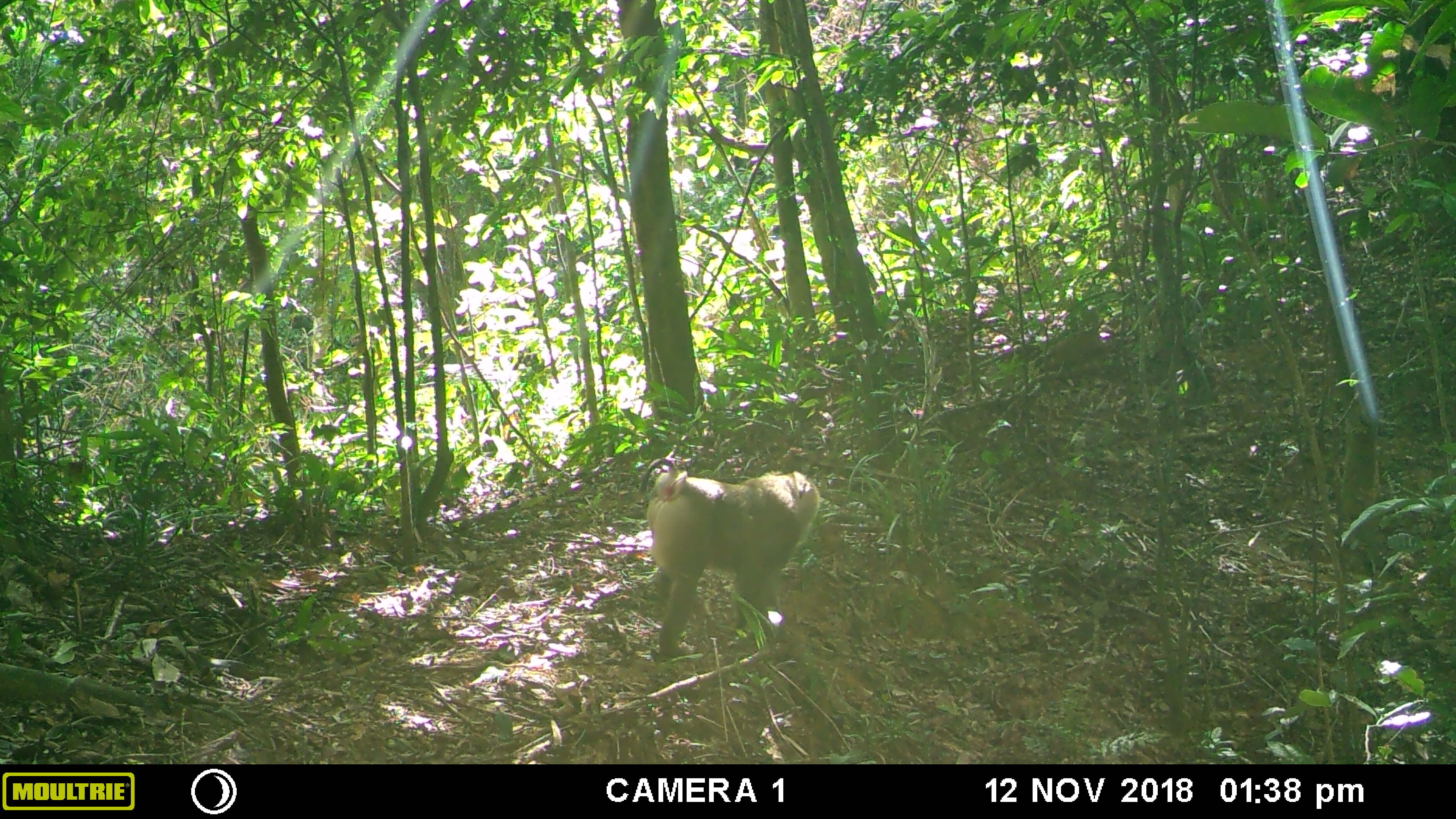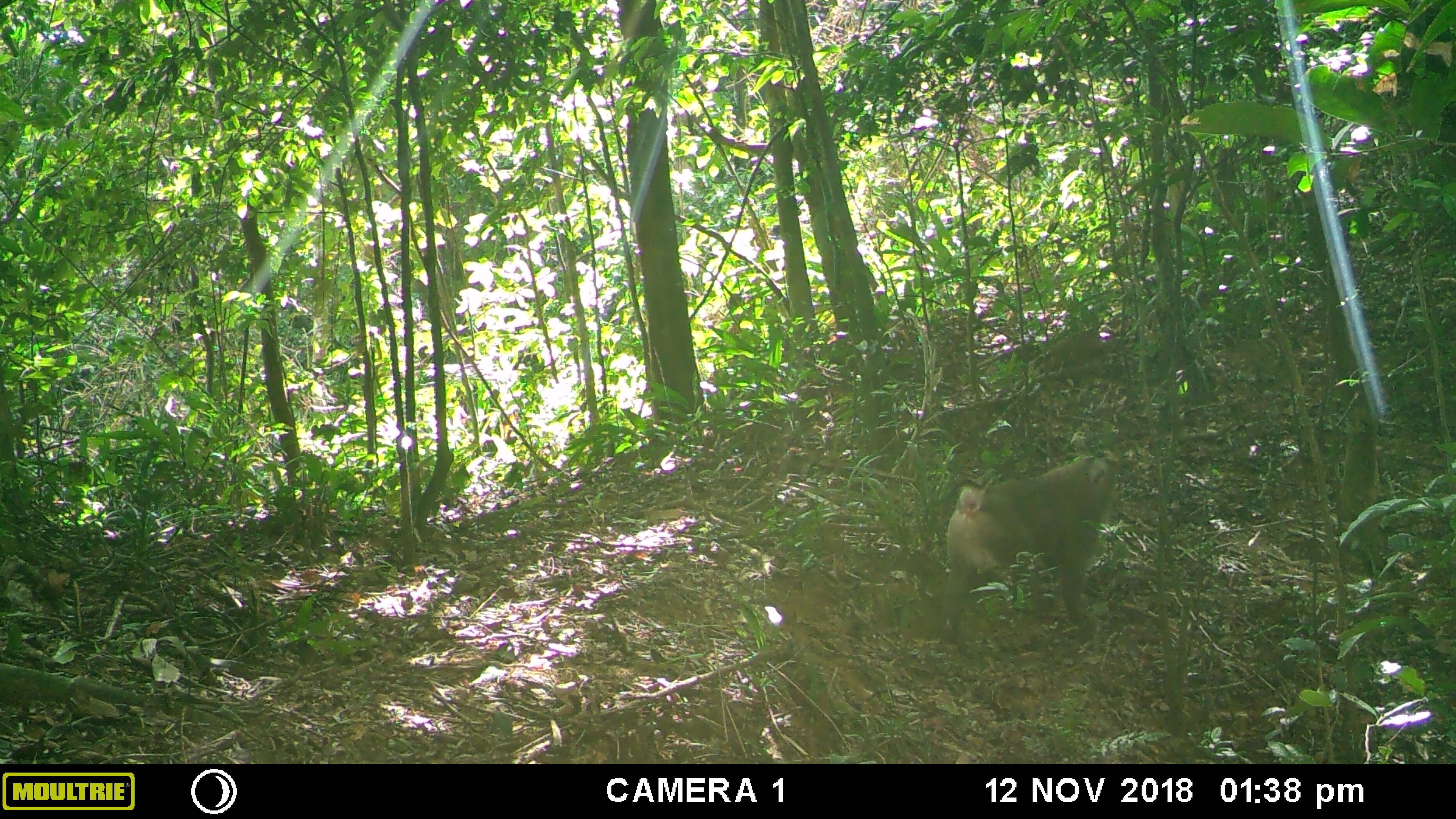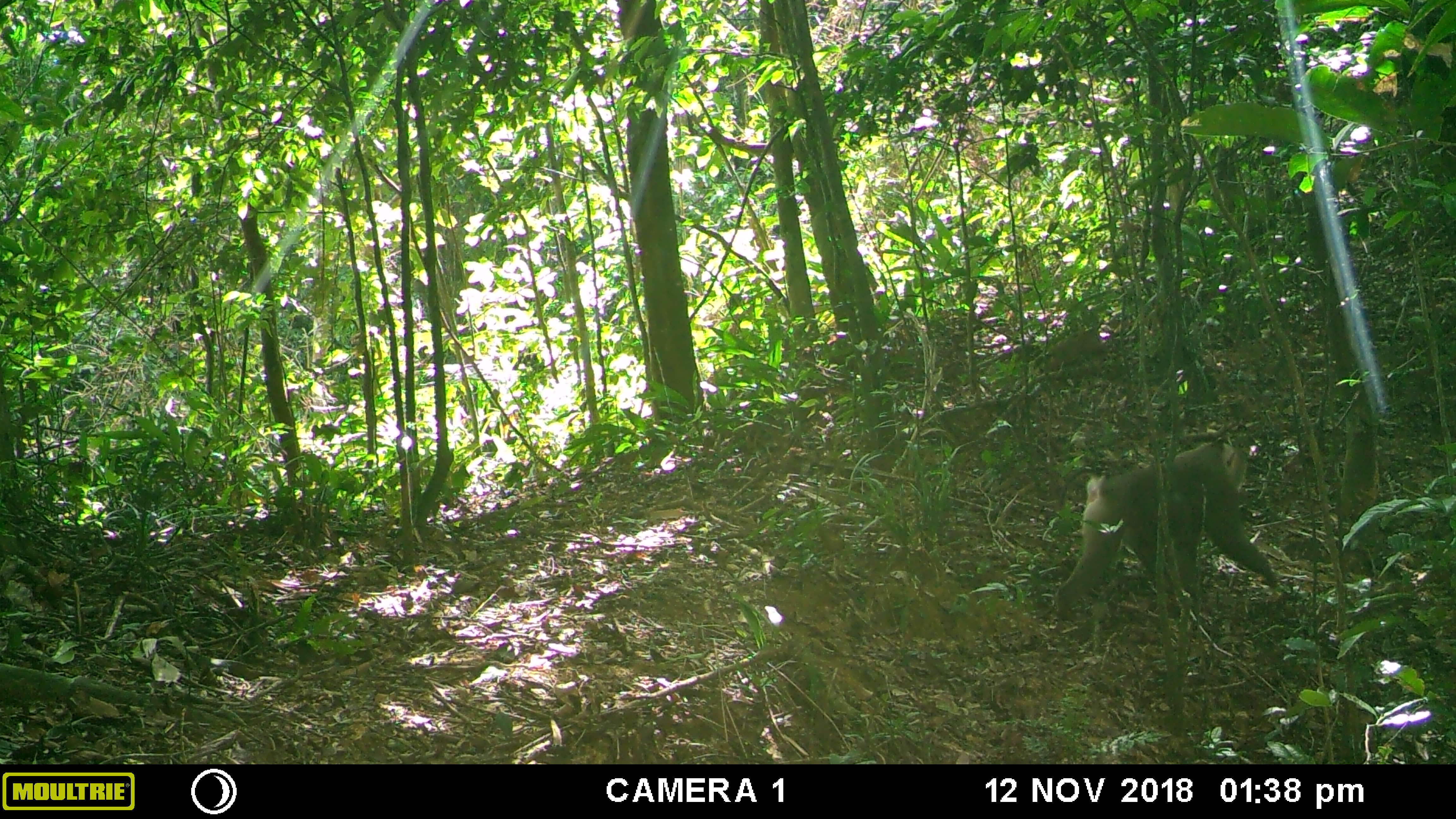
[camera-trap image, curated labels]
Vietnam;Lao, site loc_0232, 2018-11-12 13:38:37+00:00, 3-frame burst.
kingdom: Animalia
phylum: Chordata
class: Mammalia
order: Primates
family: Cercopithecidae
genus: Macaca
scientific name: Macaca nemestrina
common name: pig-tailed macaque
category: pig tailed macaque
Pig tailed macaque (pig-tailed macaque) (Macaca nemestrina). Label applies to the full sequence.